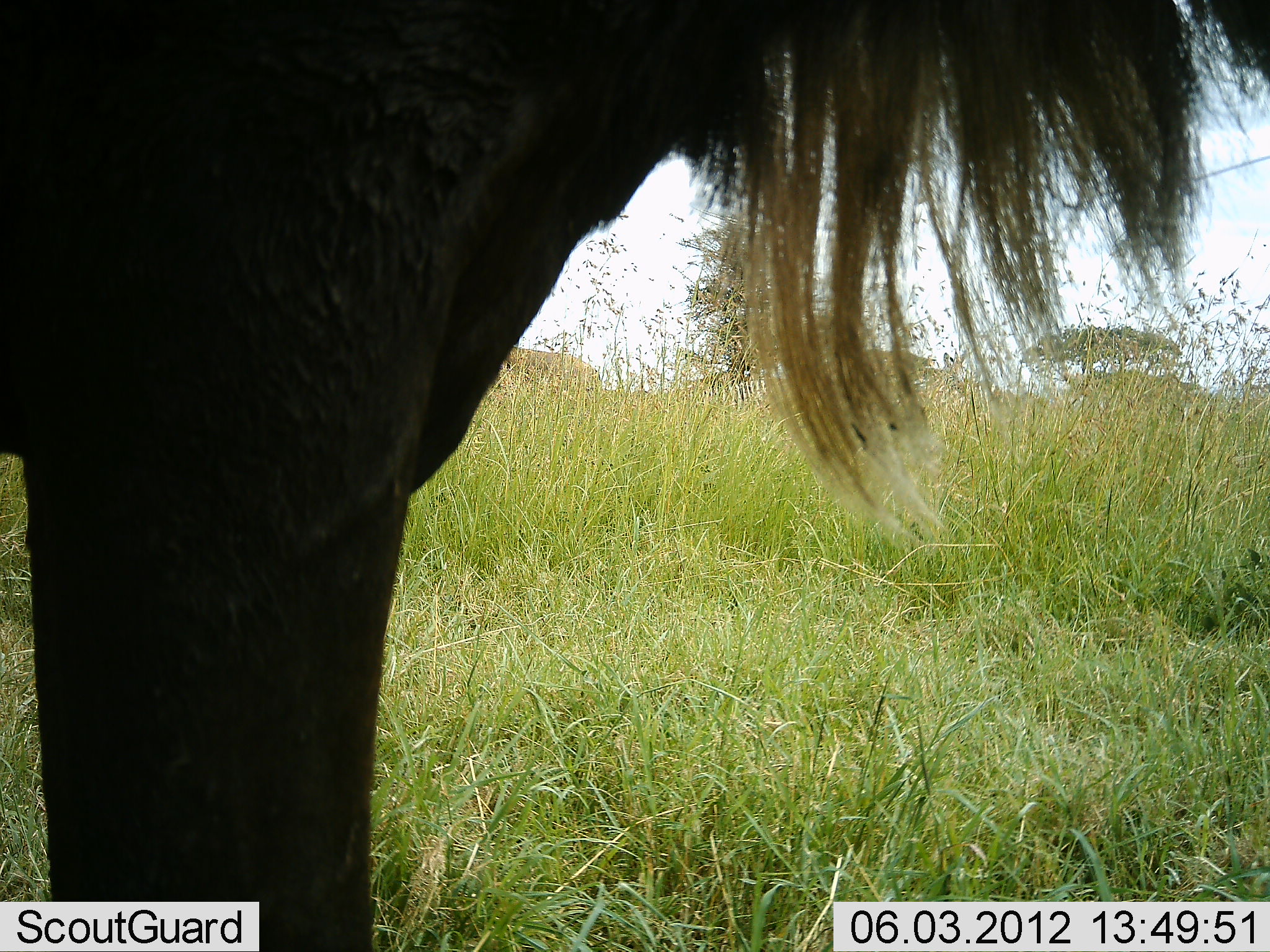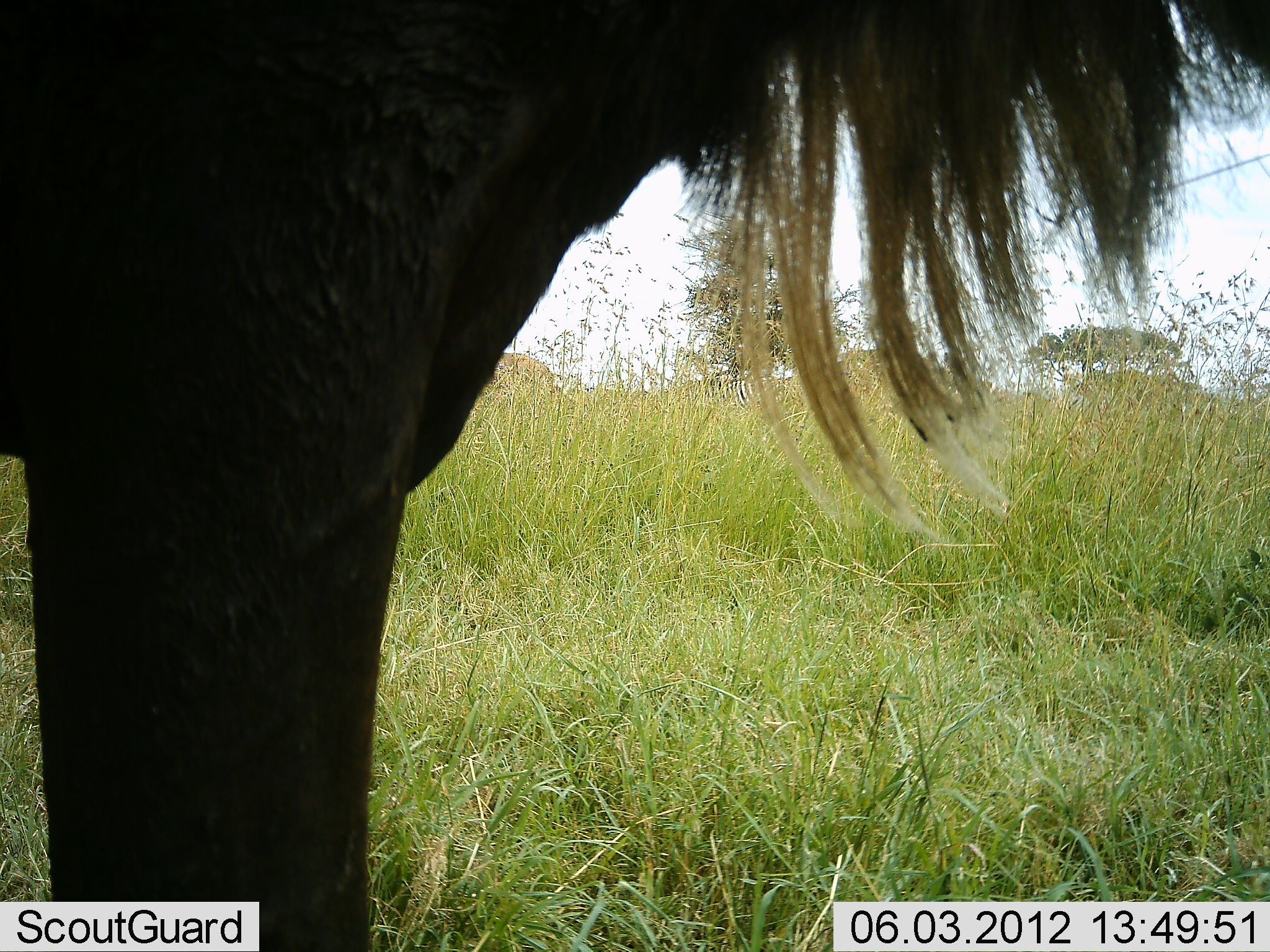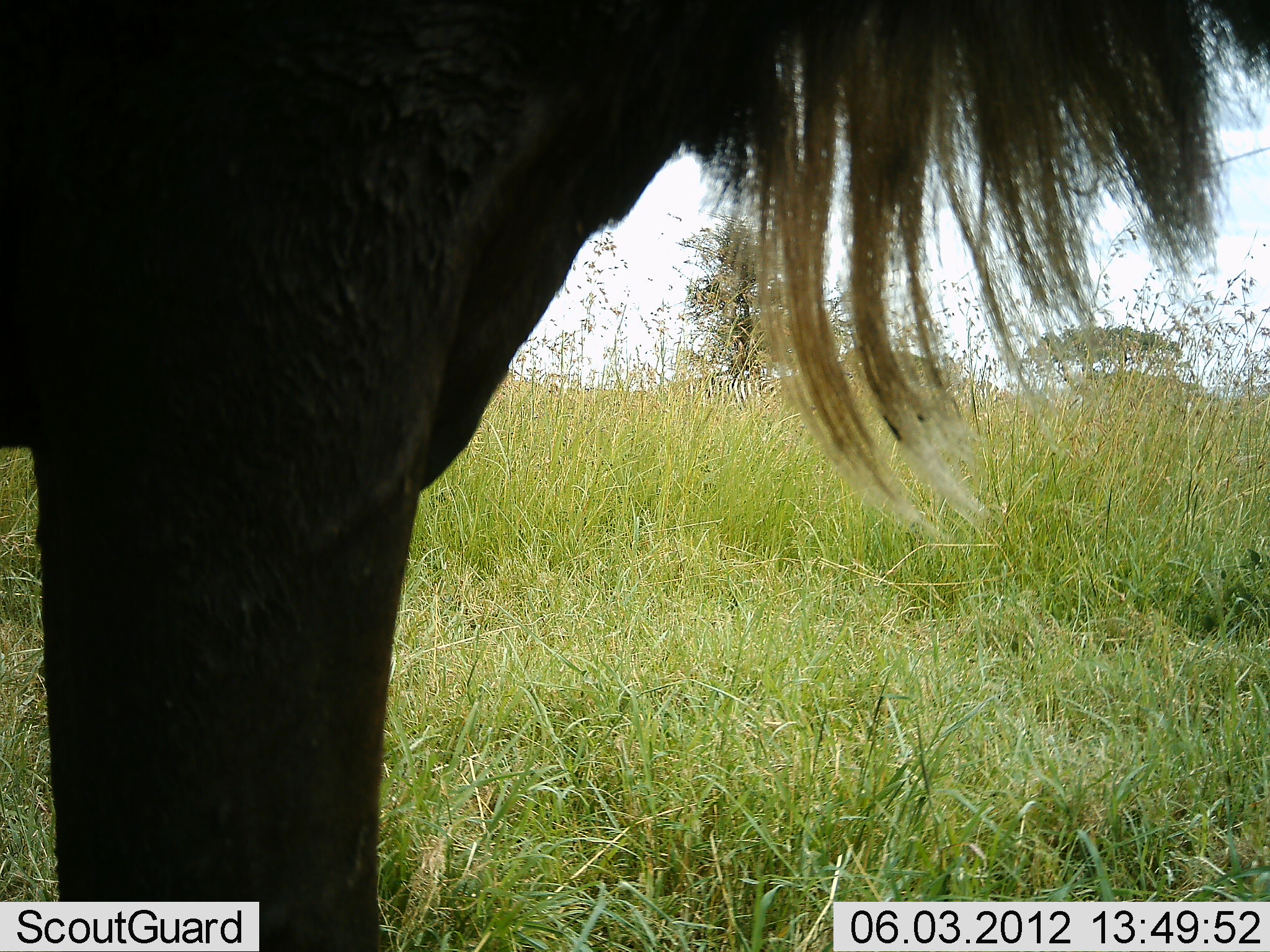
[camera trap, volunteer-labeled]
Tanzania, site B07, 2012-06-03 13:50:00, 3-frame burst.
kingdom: Animalia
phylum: Chordata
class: Mammalia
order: Artiodactyla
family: Bovidae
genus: Connochaetes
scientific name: Connochaetes taurinus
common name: blue wildebeest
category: wildebeest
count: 1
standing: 100%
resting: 0%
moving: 21%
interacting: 0%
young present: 0%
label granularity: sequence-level